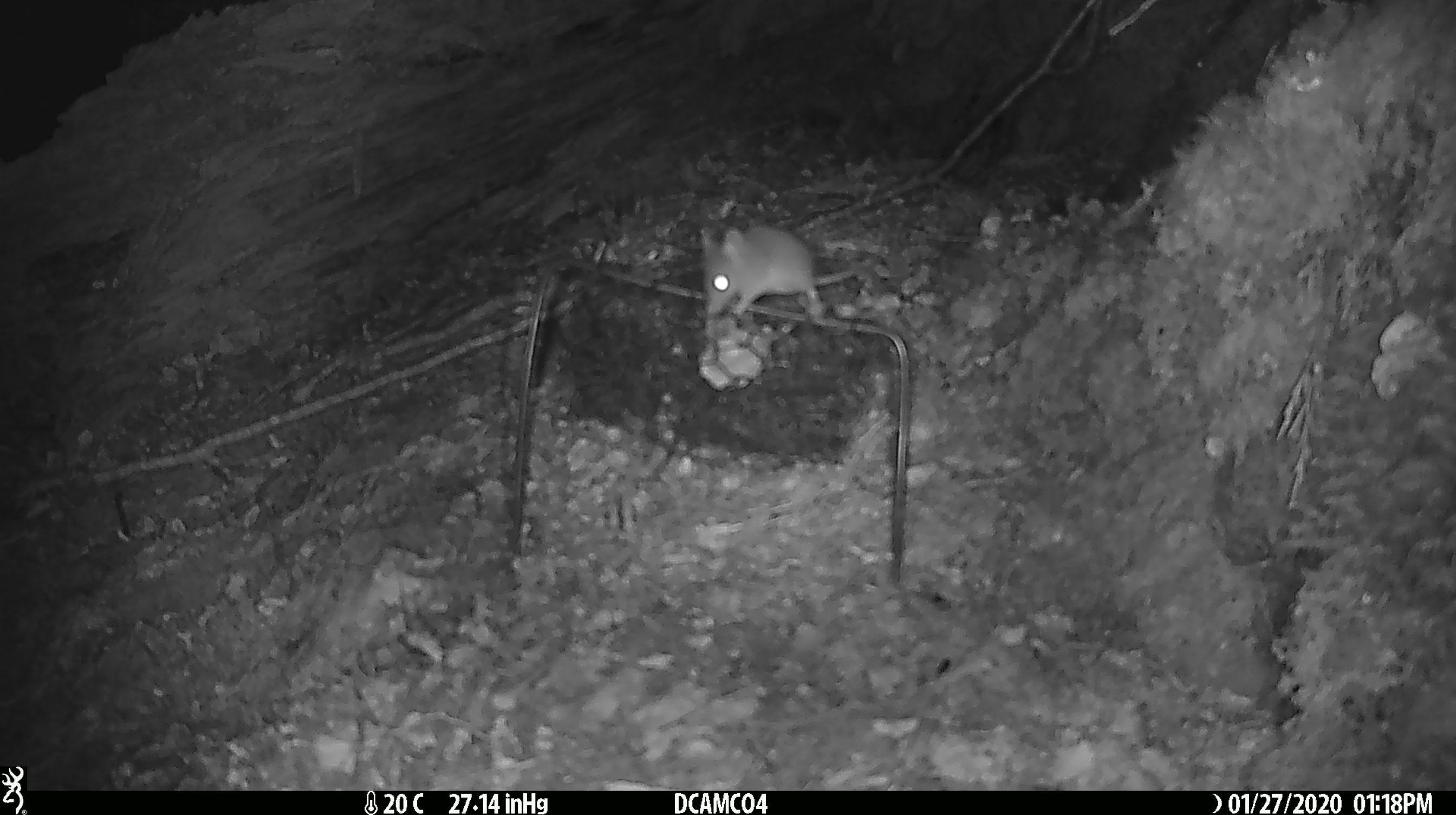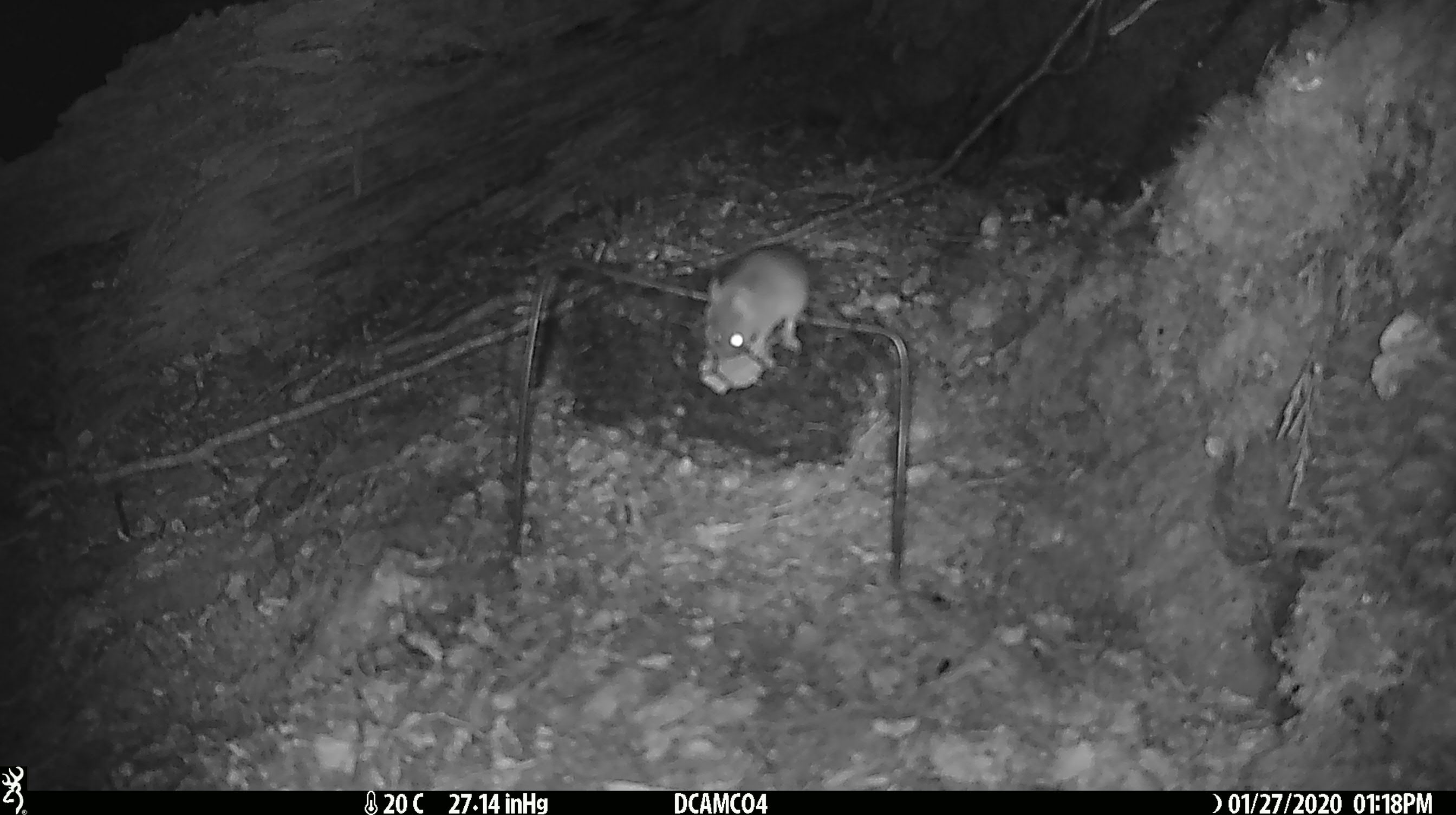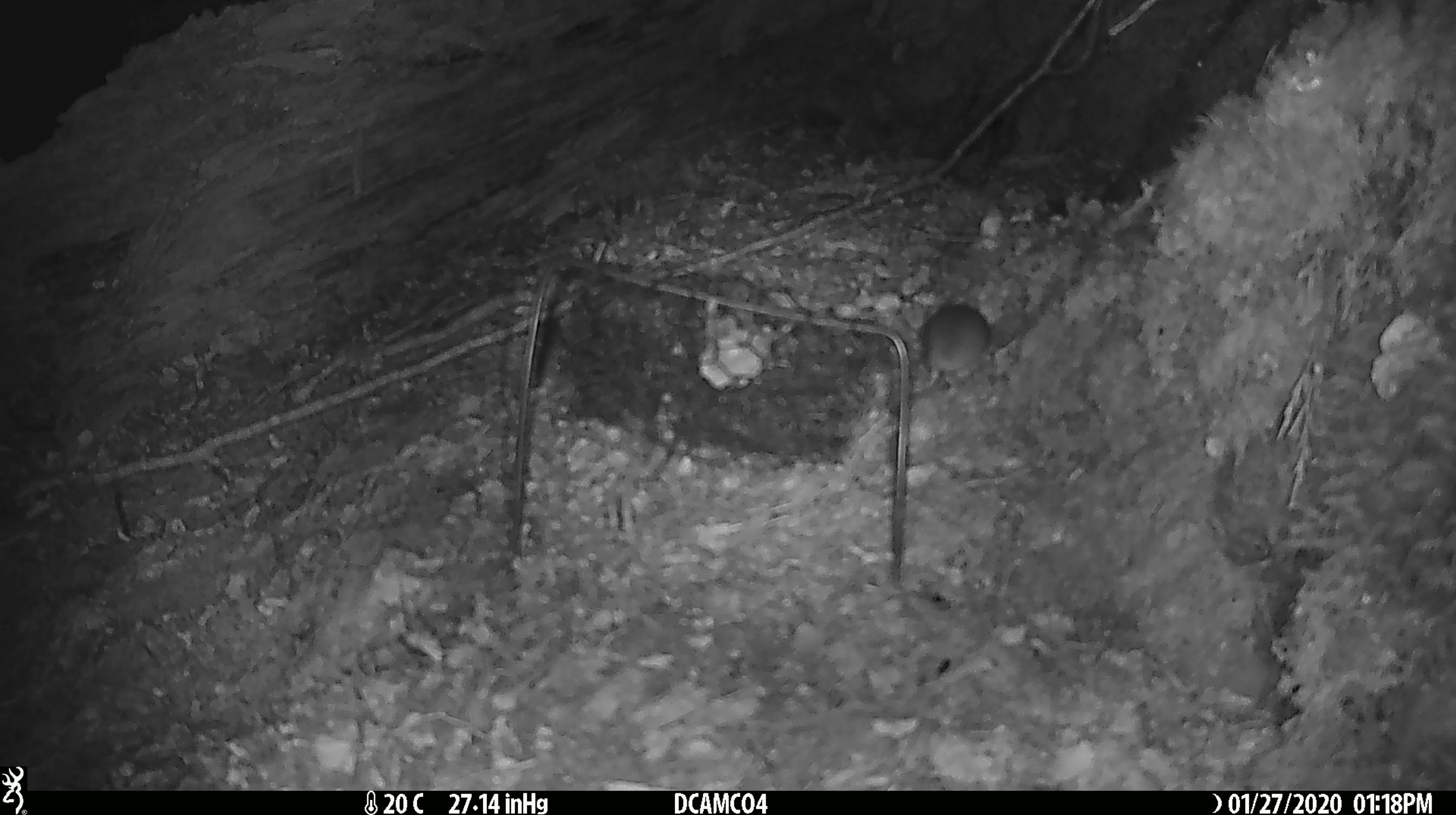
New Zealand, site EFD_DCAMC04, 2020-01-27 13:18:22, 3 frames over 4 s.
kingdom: Animalia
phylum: Chordata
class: Mammalia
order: Rodentia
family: Muridae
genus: Mus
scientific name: Mus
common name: mouse